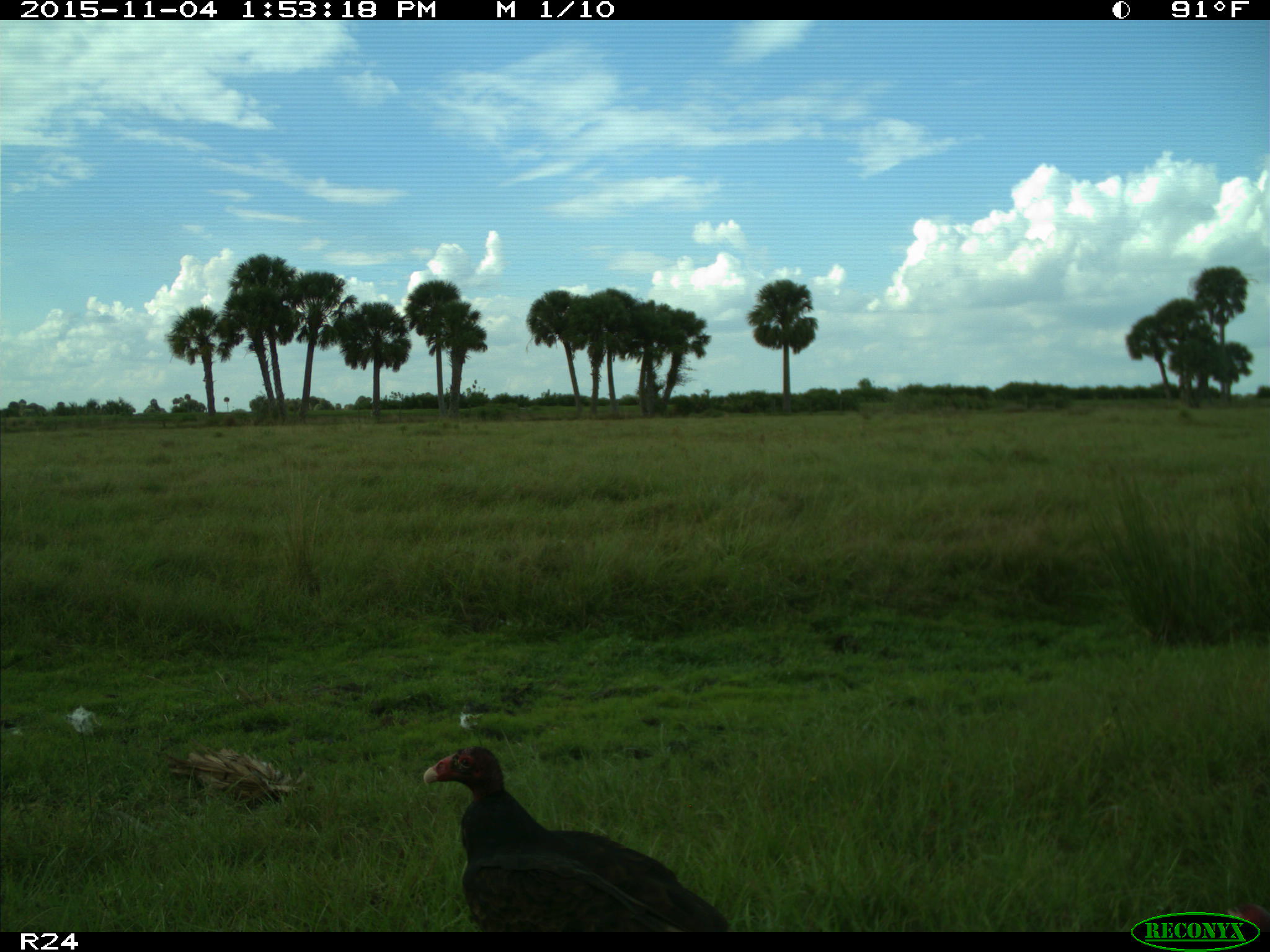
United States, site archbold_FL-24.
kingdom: Animalia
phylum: Chordata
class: Aves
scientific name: Aves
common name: birds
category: unidentified bird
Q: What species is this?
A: Unidentified bird (birds) (Aves).